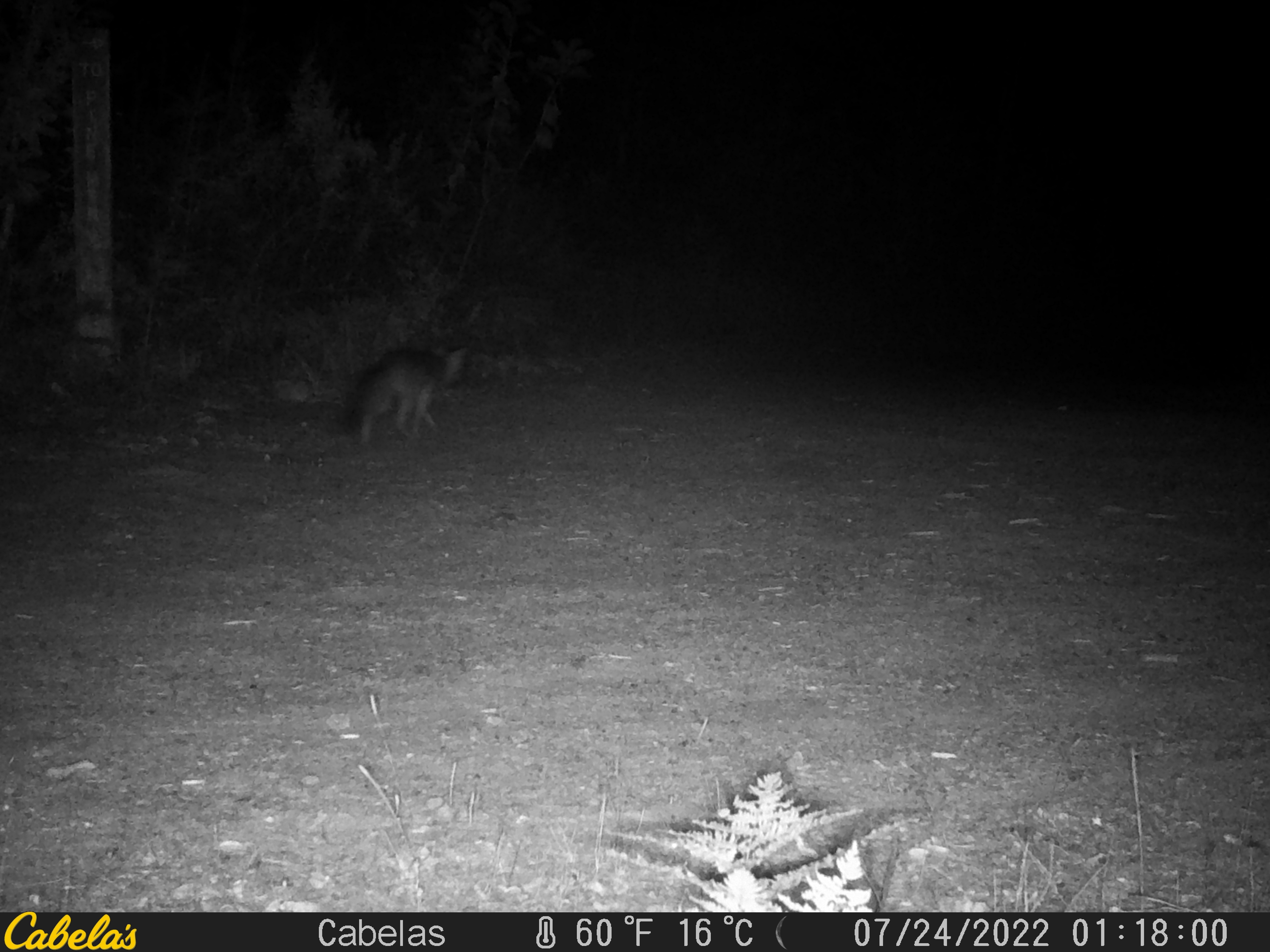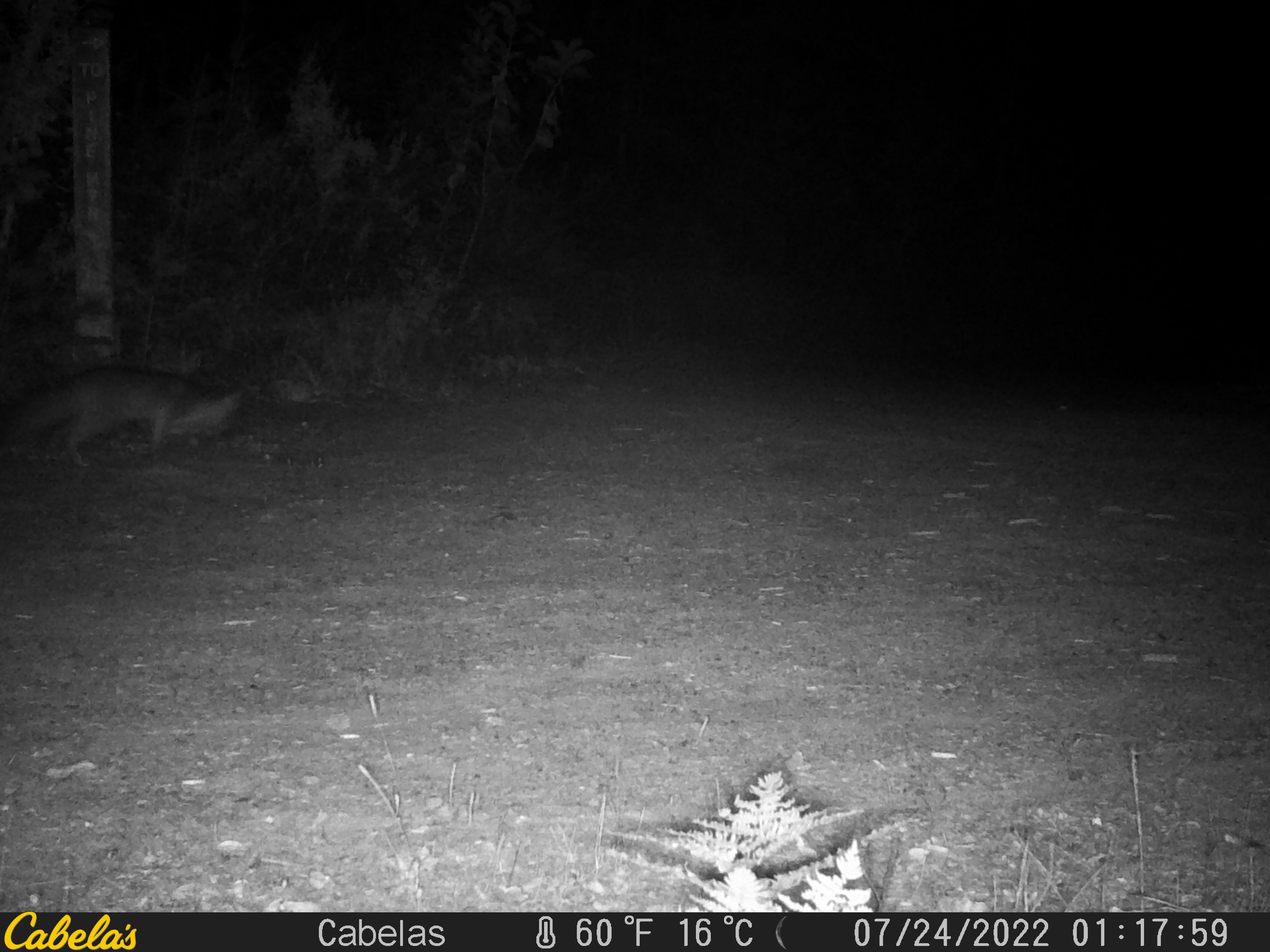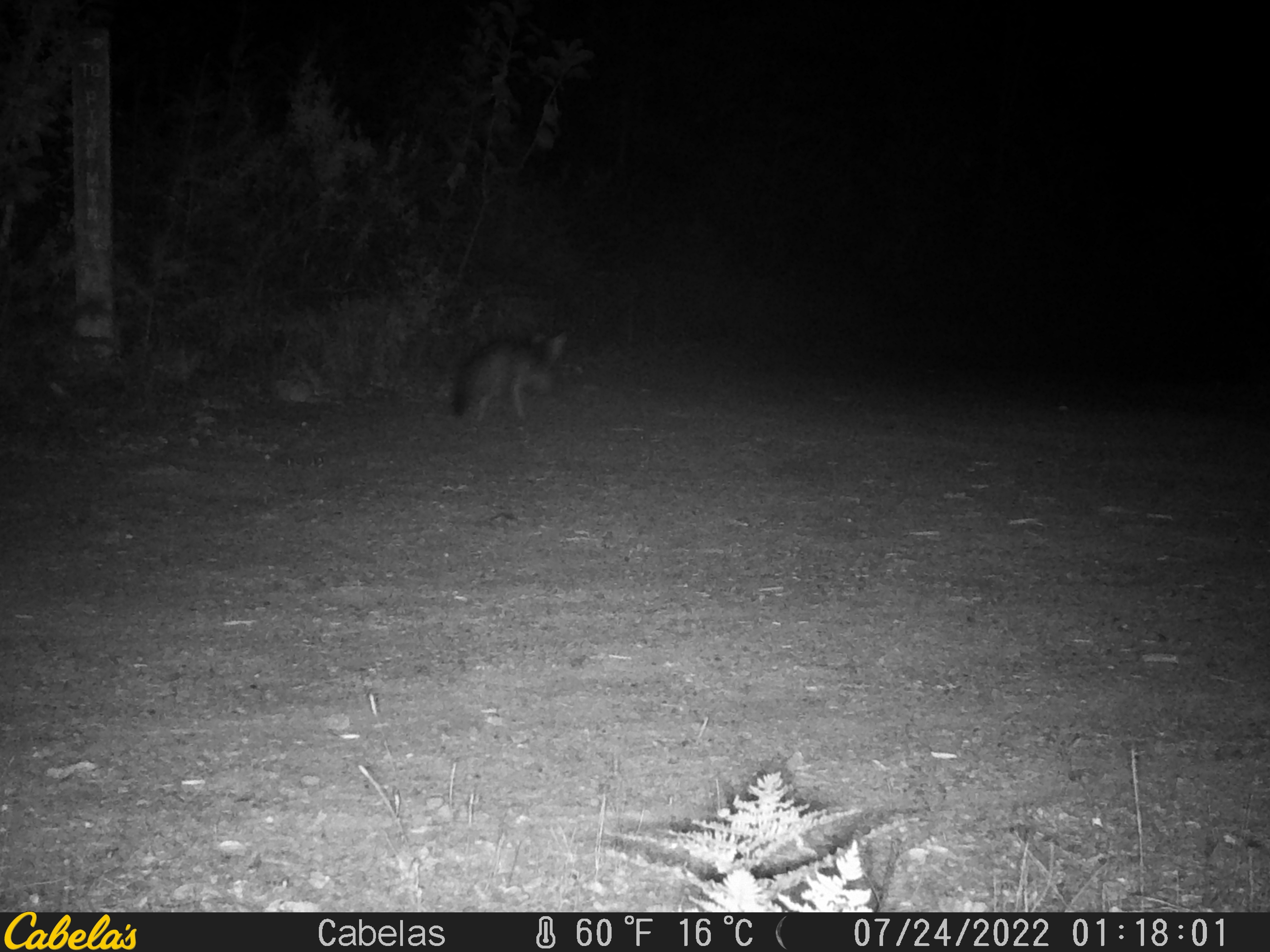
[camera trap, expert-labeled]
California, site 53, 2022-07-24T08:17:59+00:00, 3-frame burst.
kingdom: Animalia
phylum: Chordata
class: Mammalia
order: Carnivora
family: Canidae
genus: Urocyon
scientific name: Urocyon cinereoargenteus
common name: gray fox